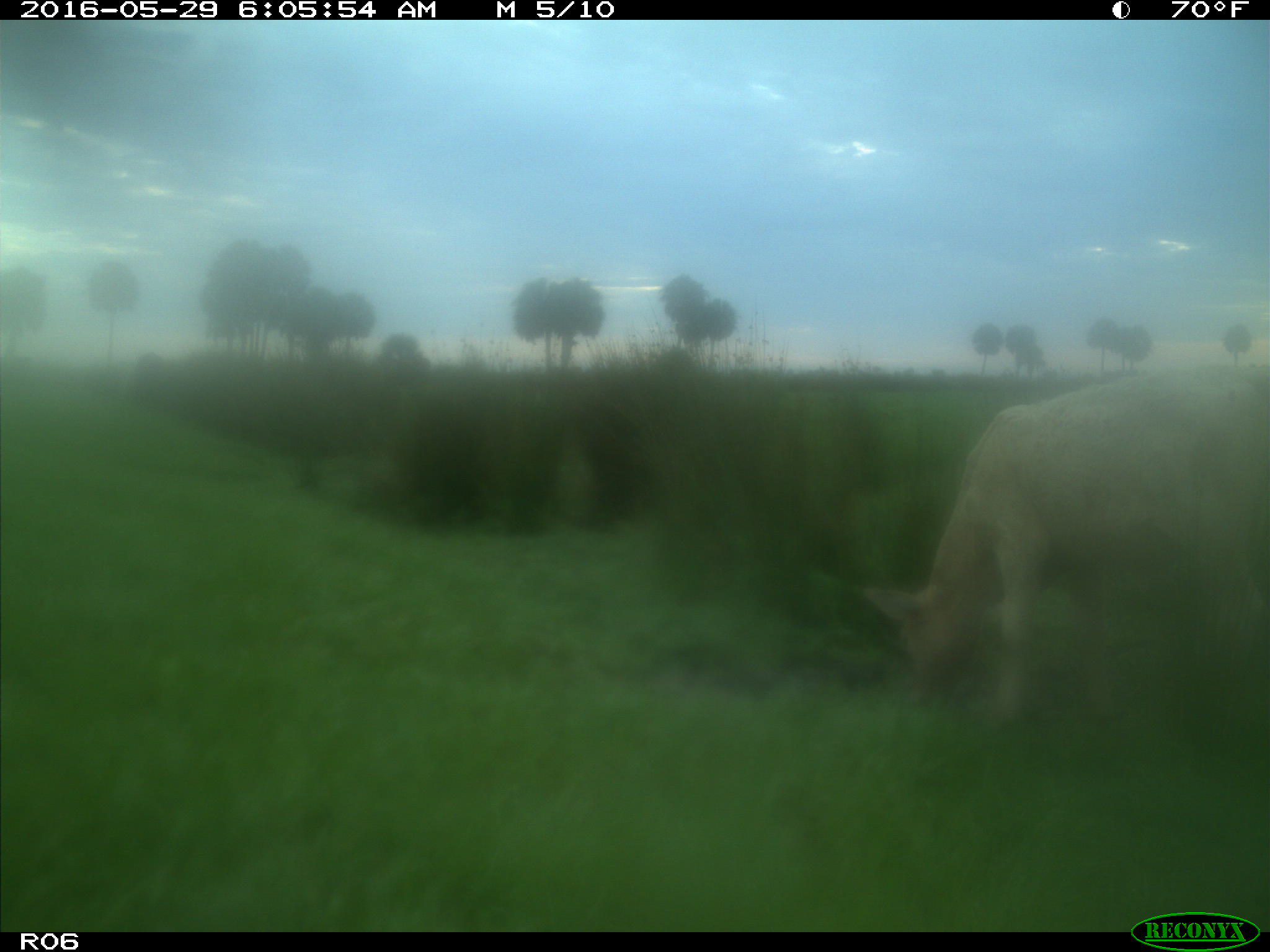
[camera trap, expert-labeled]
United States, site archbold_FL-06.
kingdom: Animalia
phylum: Chordata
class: Mammalia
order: Artiodactyla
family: Bovidae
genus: Bos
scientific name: Bos taurus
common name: domestic cow